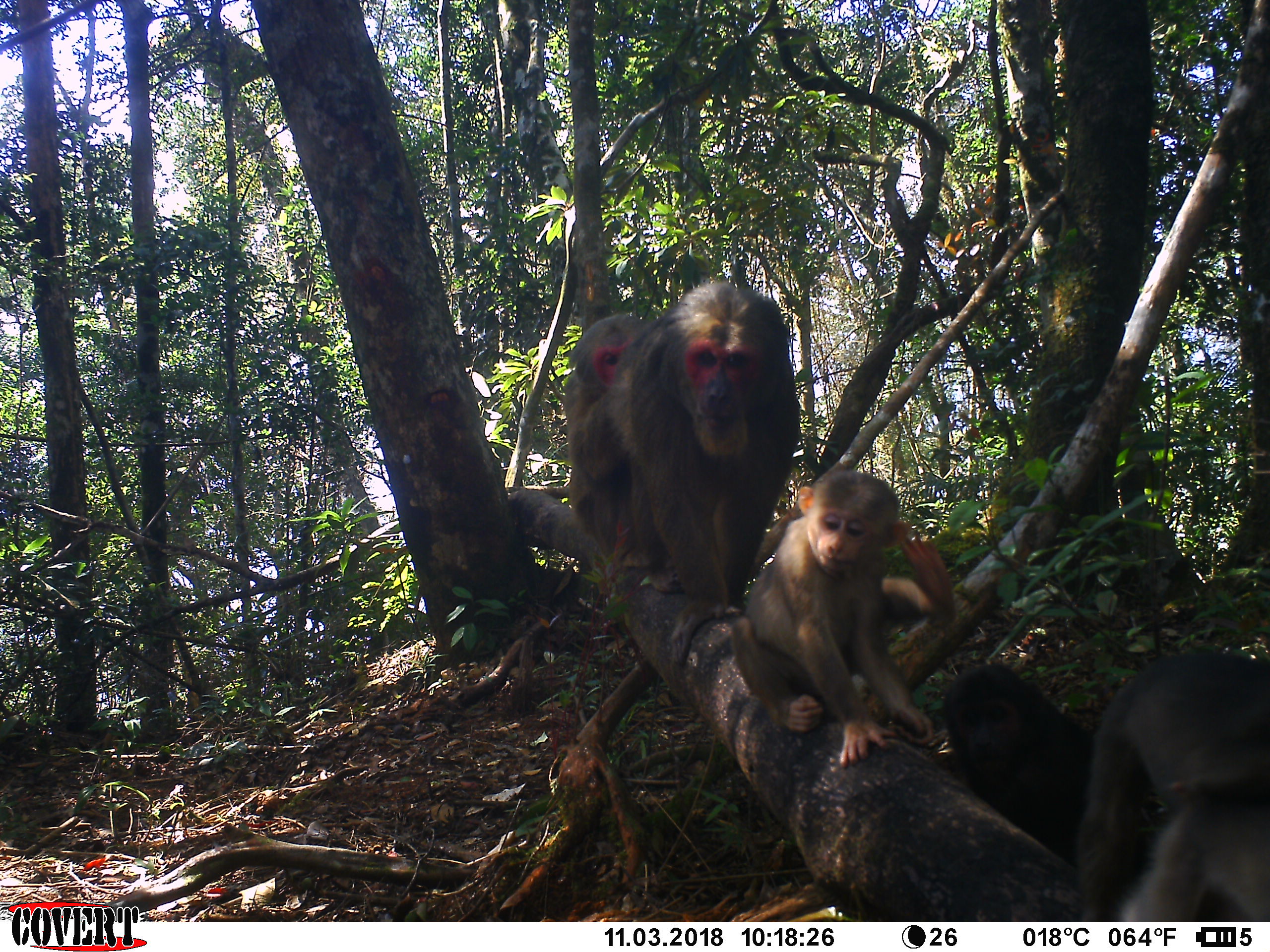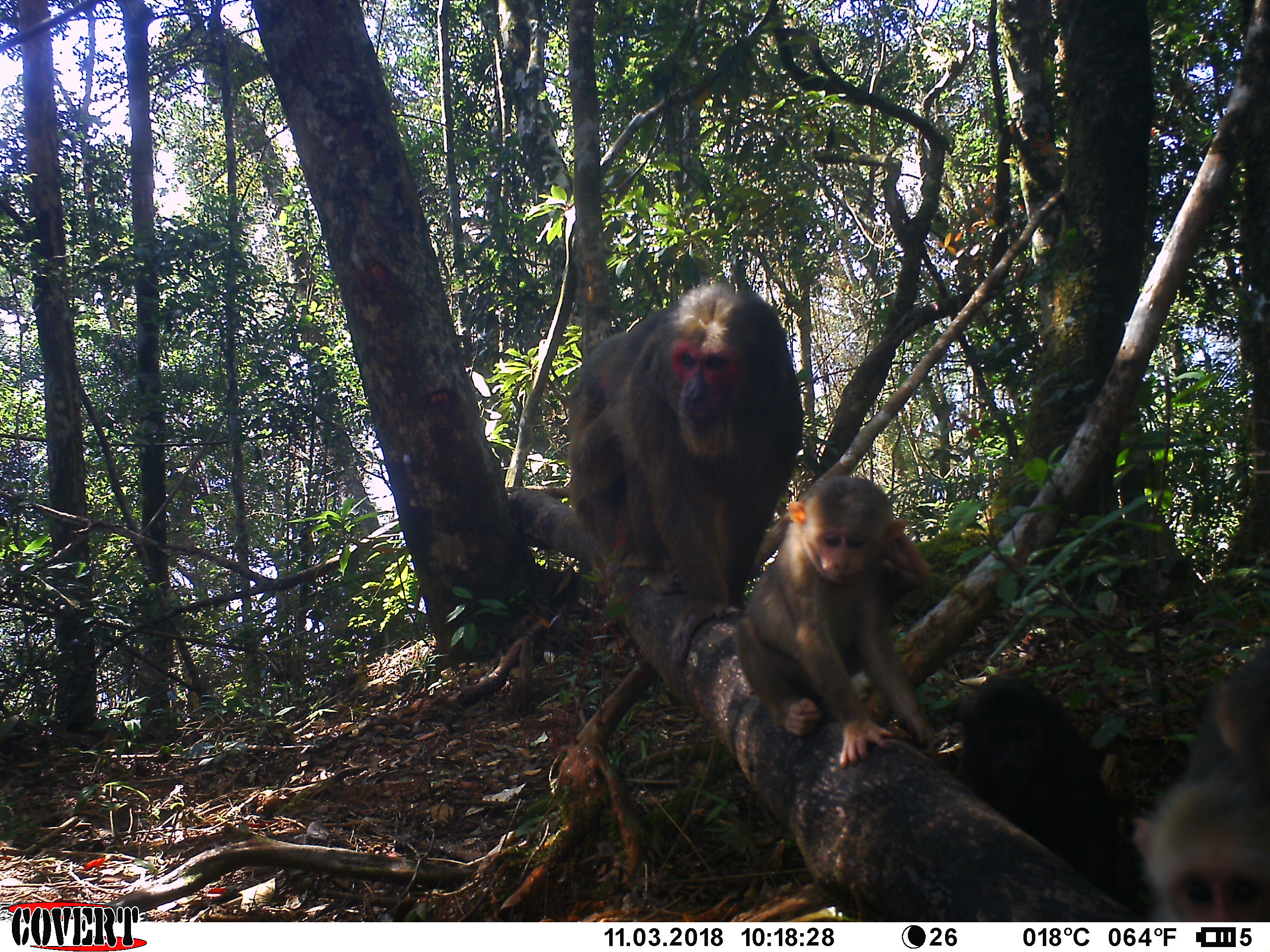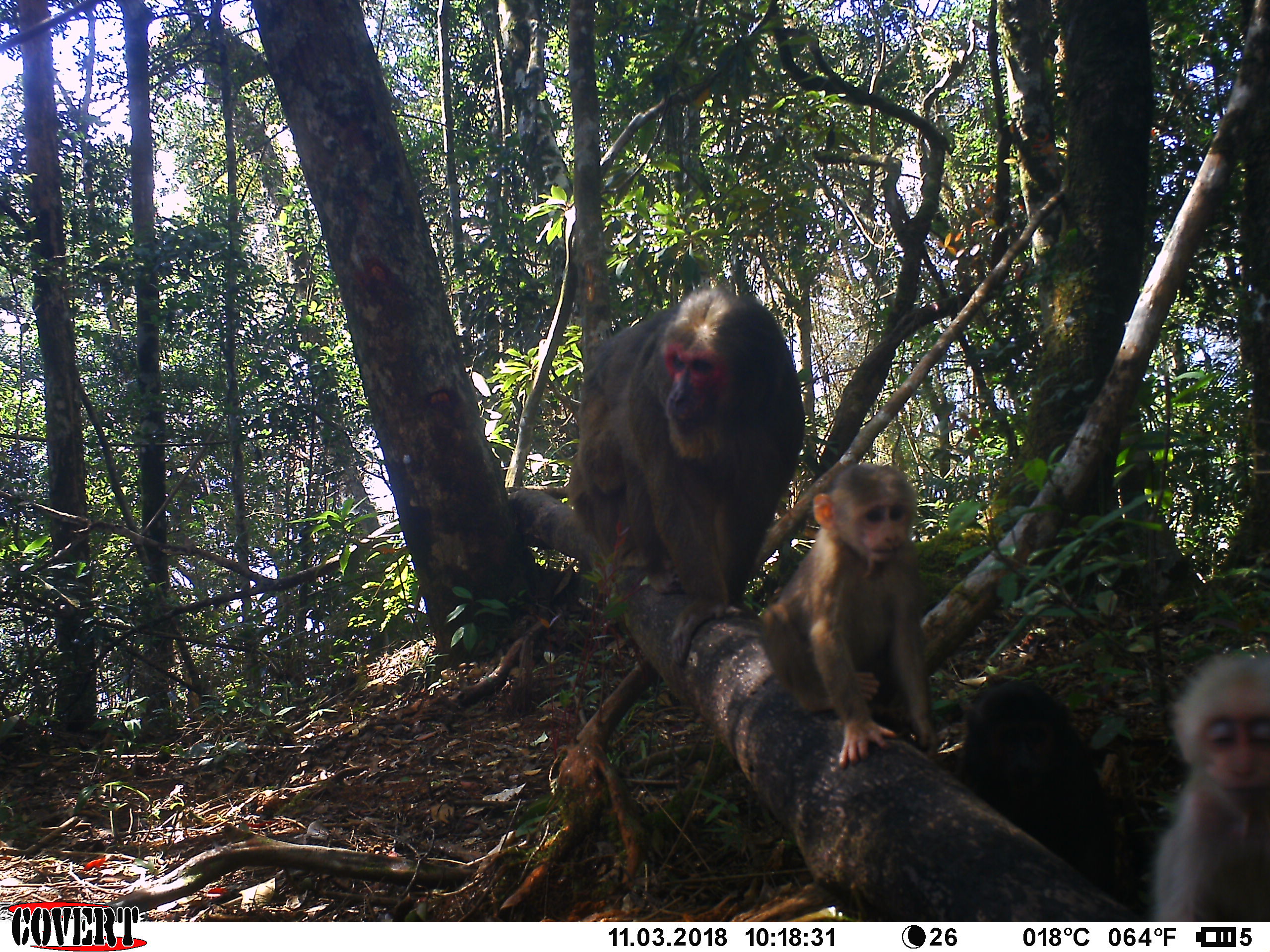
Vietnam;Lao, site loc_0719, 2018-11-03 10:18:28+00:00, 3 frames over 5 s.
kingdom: Animalia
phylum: Chordata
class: Mammalia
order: Primates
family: Cercopithecidae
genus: Macaca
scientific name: Macaca arctoides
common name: stump-tailed macaque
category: stump tailed macaque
Stump tailed macaque (stump-tailed macaque) (Macaca arctoides). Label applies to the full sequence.